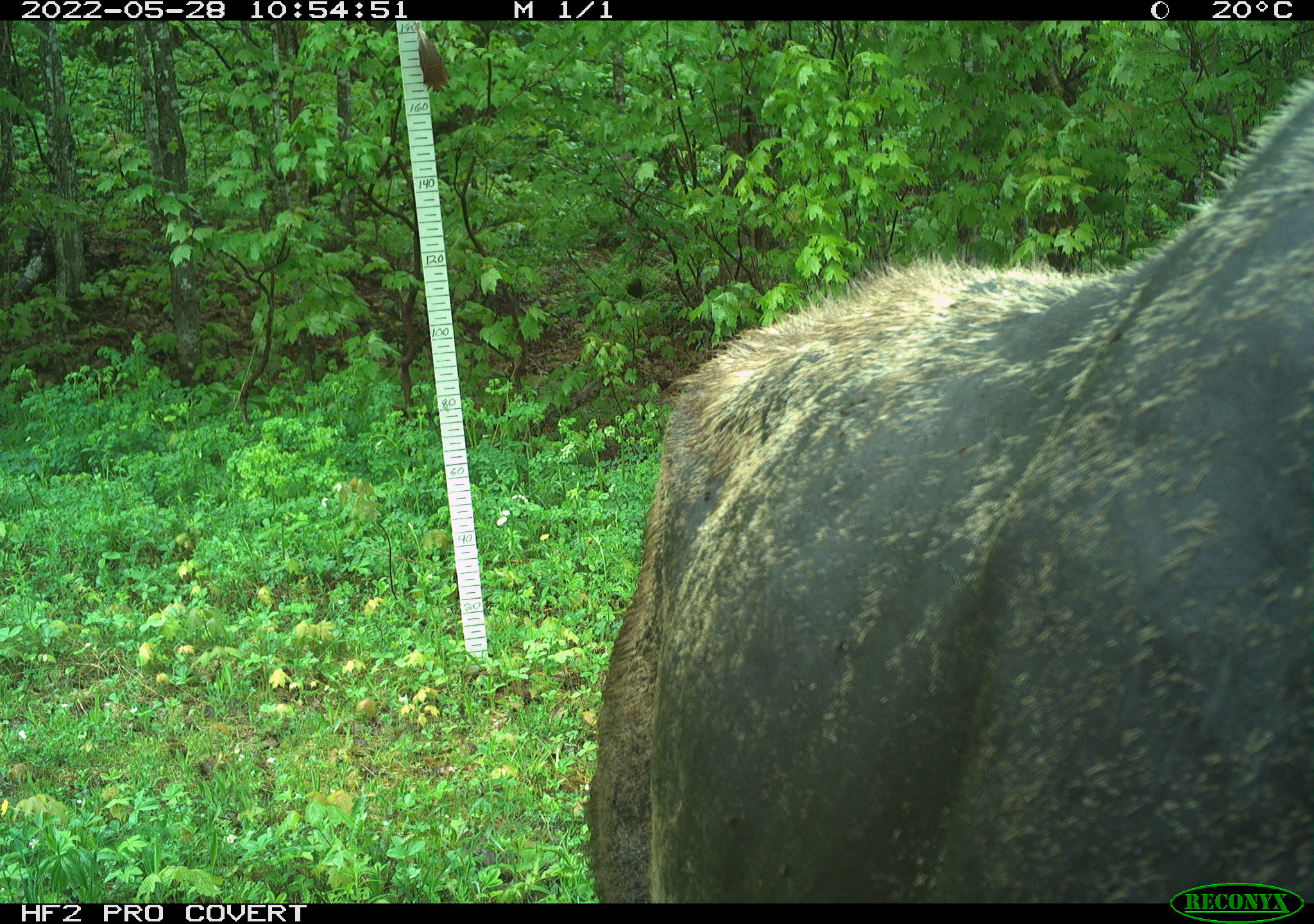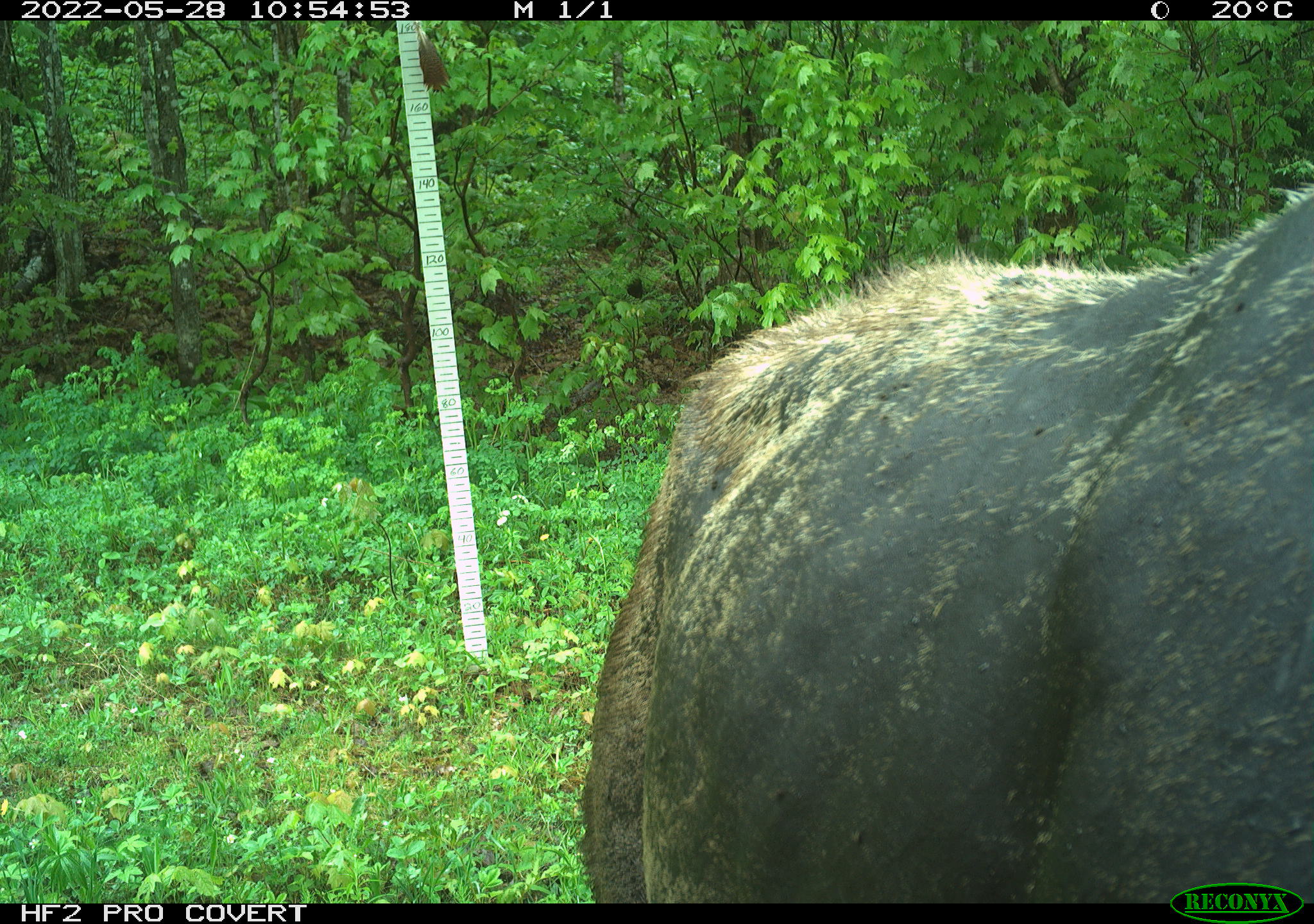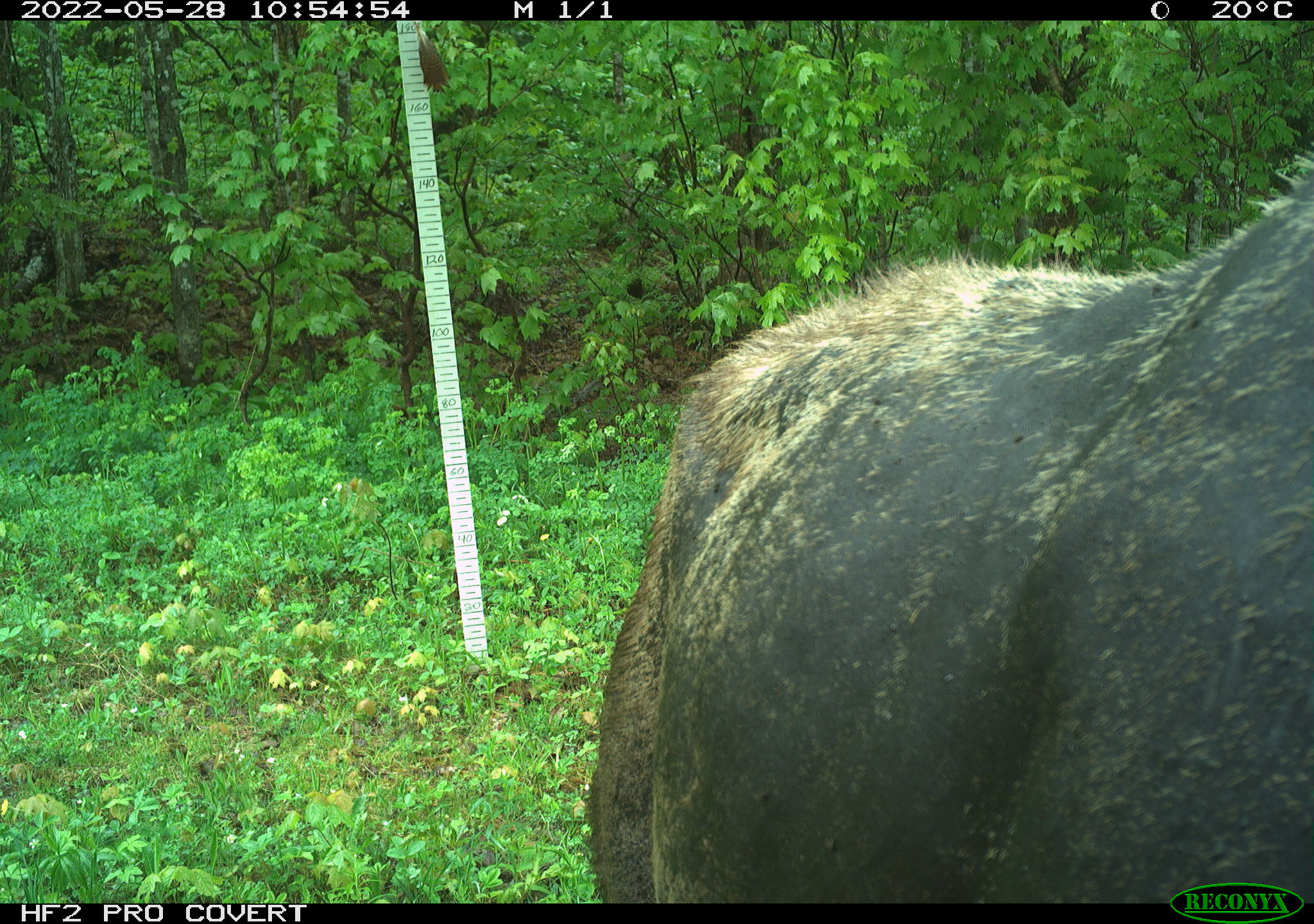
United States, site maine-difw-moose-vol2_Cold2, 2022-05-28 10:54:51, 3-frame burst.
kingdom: Animalia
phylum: Chordata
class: Mammalia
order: Artiodactyla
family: Cervidae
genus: Alces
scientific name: Alces alces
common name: moose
Moose (Alces alces).